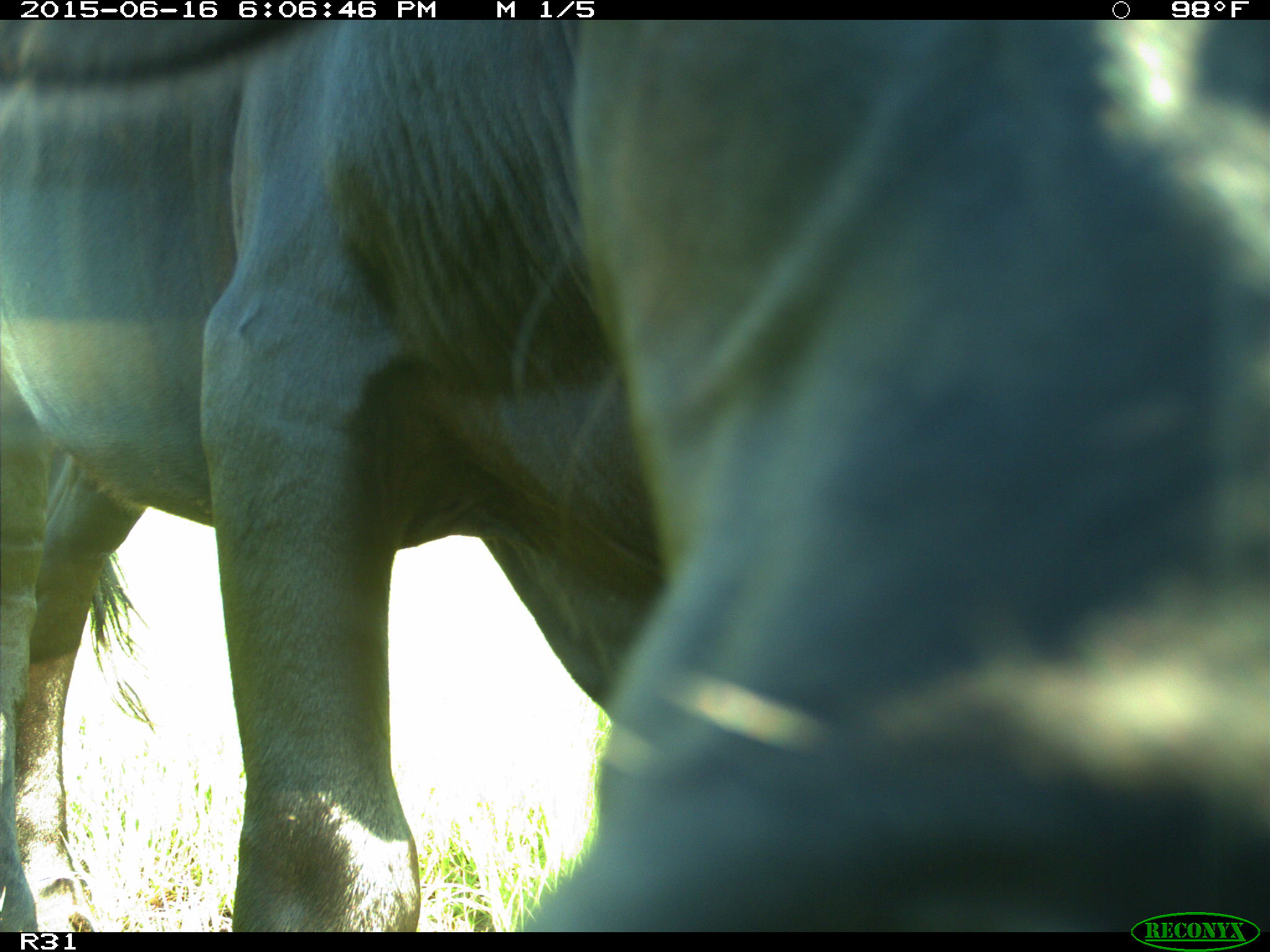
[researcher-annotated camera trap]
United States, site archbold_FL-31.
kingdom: Animalia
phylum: Chordata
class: Mammalia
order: Artiodactyla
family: Bovidae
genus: Bos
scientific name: Bos taurus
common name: domestic cow